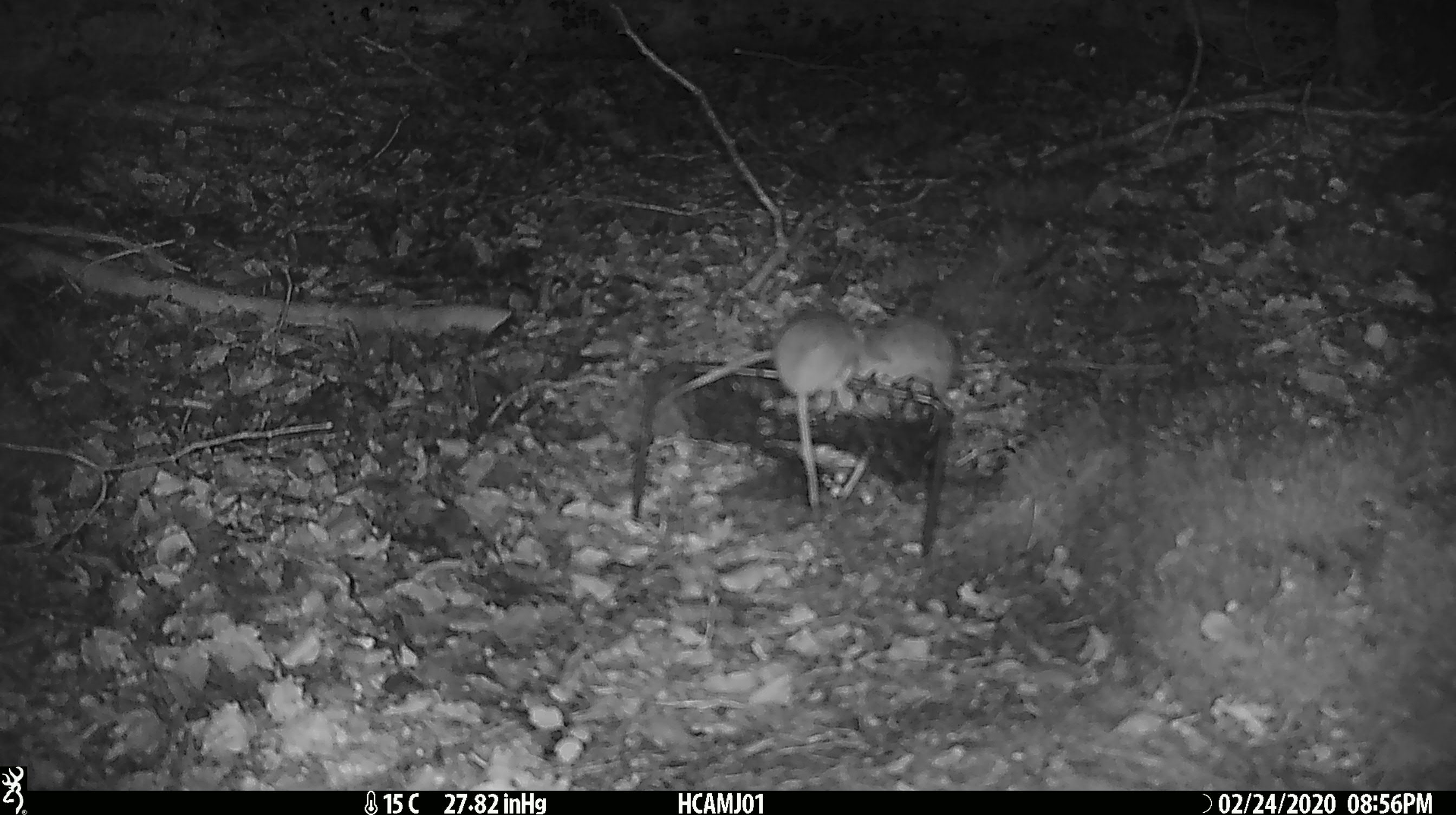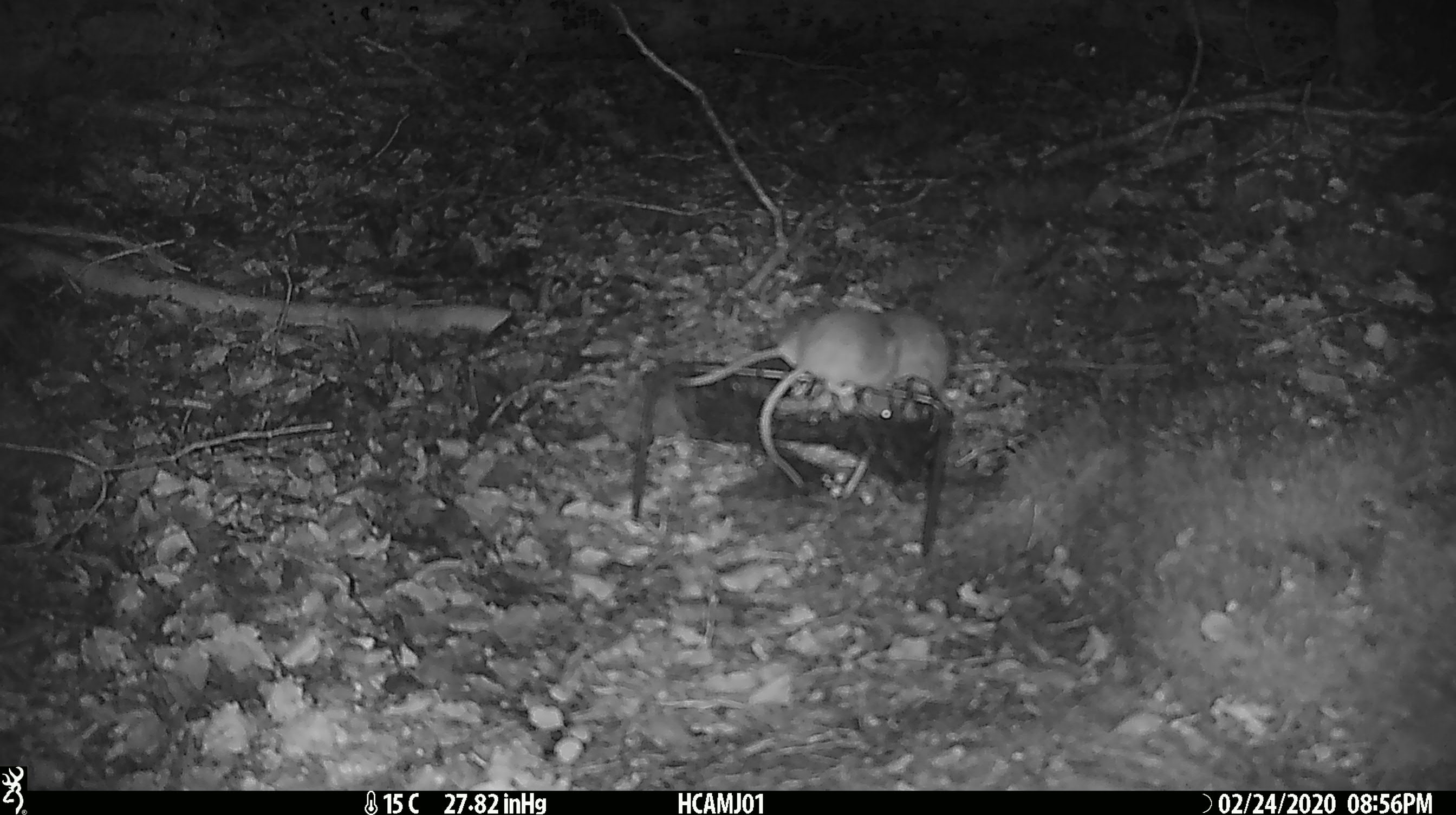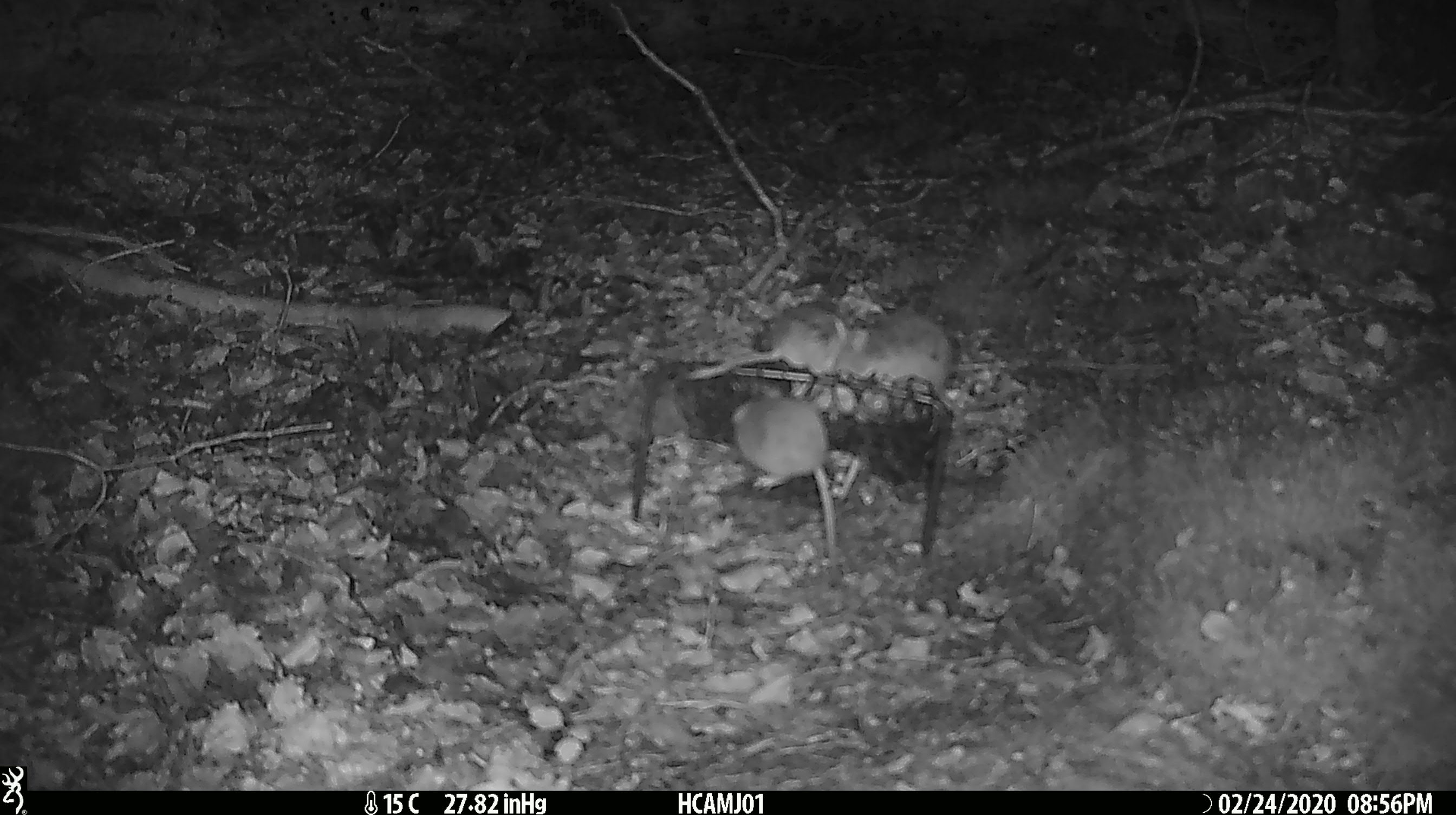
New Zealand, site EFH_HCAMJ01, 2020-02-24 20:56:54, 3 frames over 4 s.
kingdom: Animalia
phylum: Chordata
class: Mammalia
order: Rodentia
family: Muridae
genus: Mus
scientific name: Mus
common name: mouse